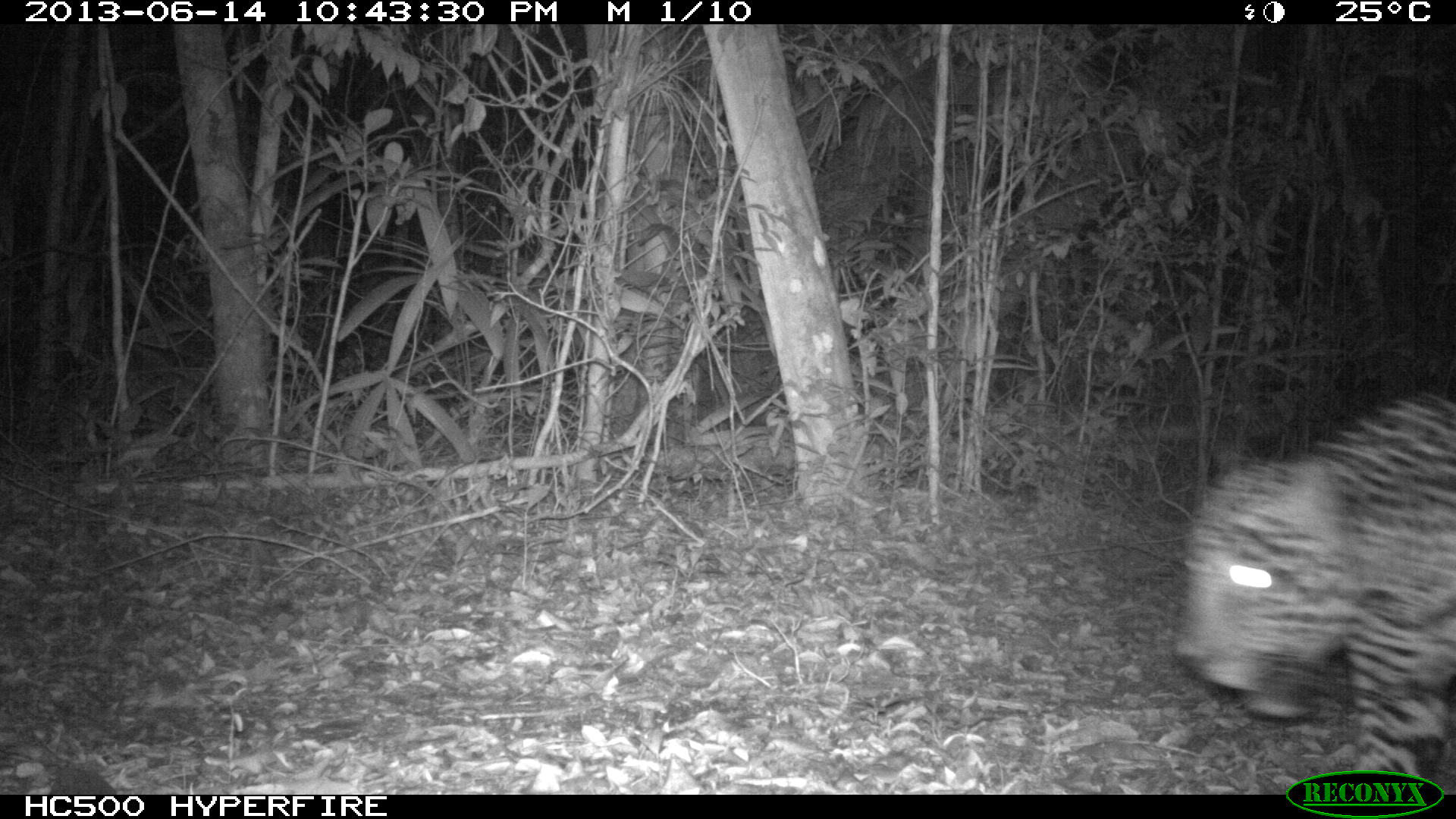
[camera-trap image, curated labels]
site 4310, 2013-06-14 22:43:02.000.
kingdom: Animalia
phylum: Chordata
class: Mammalia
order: Carnivora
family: Felidae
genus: Panthera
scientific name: Panthera onca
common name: jaguar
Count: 1.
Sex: male.